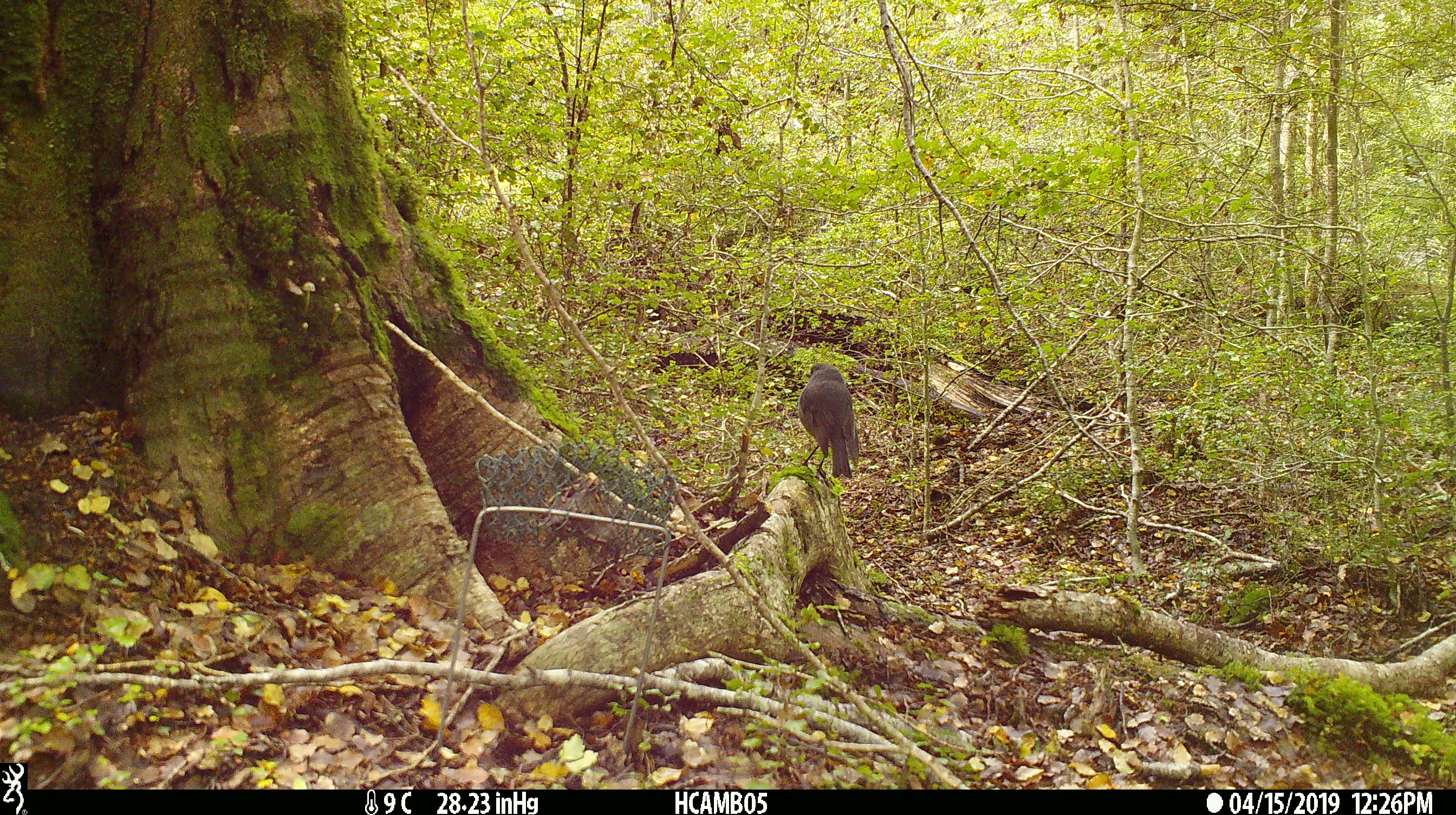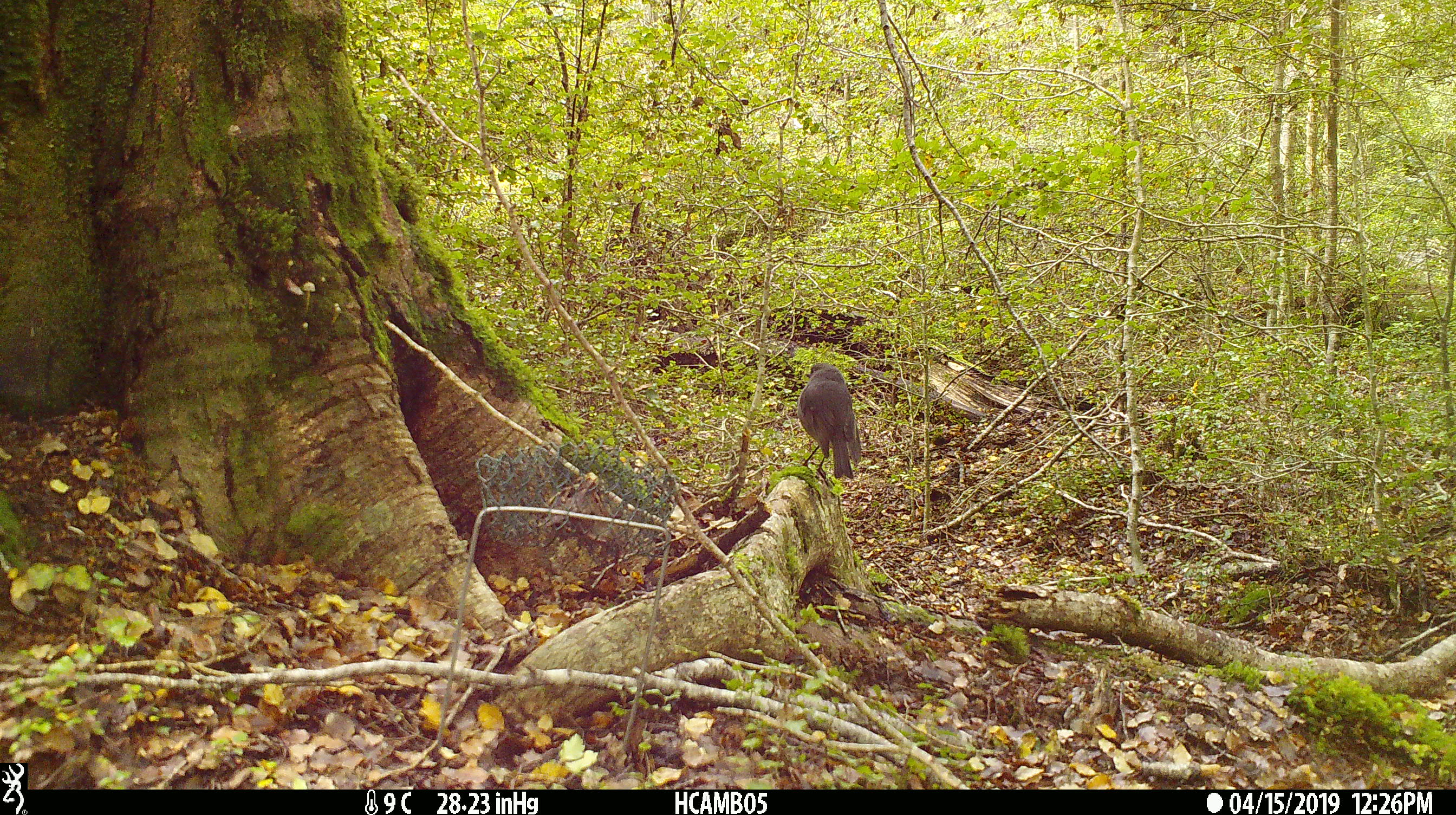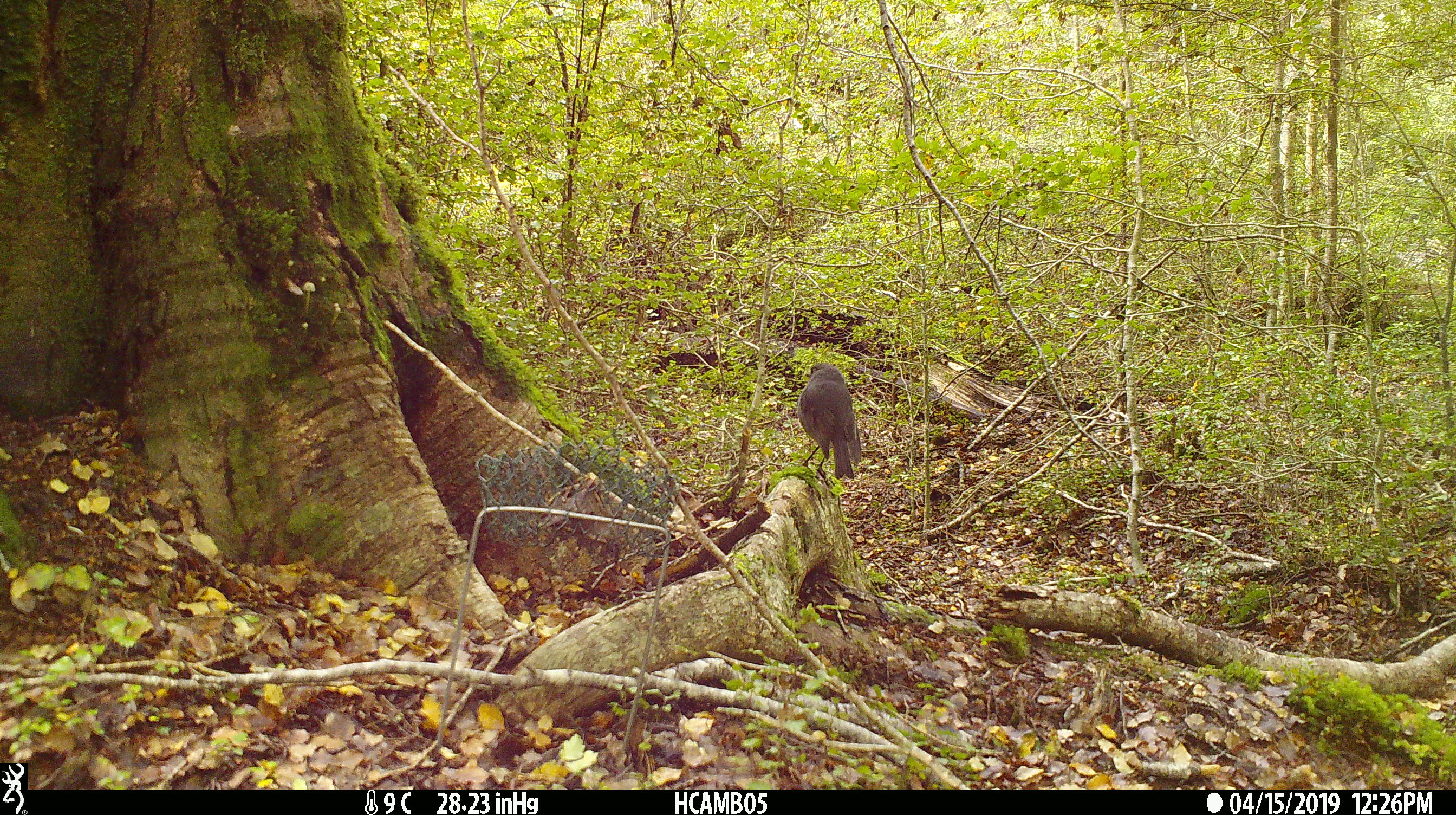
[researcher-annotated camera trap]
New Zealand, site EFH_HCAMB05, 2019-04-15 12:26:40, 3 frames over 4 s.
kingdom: Animalia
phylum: Chordata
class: Aves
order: Passeriformes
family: Petroicidae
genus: Petroica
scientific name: Petroica australis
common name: new zealand robin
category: robin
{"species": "robin (new zealand robin) (Petroica australis)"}